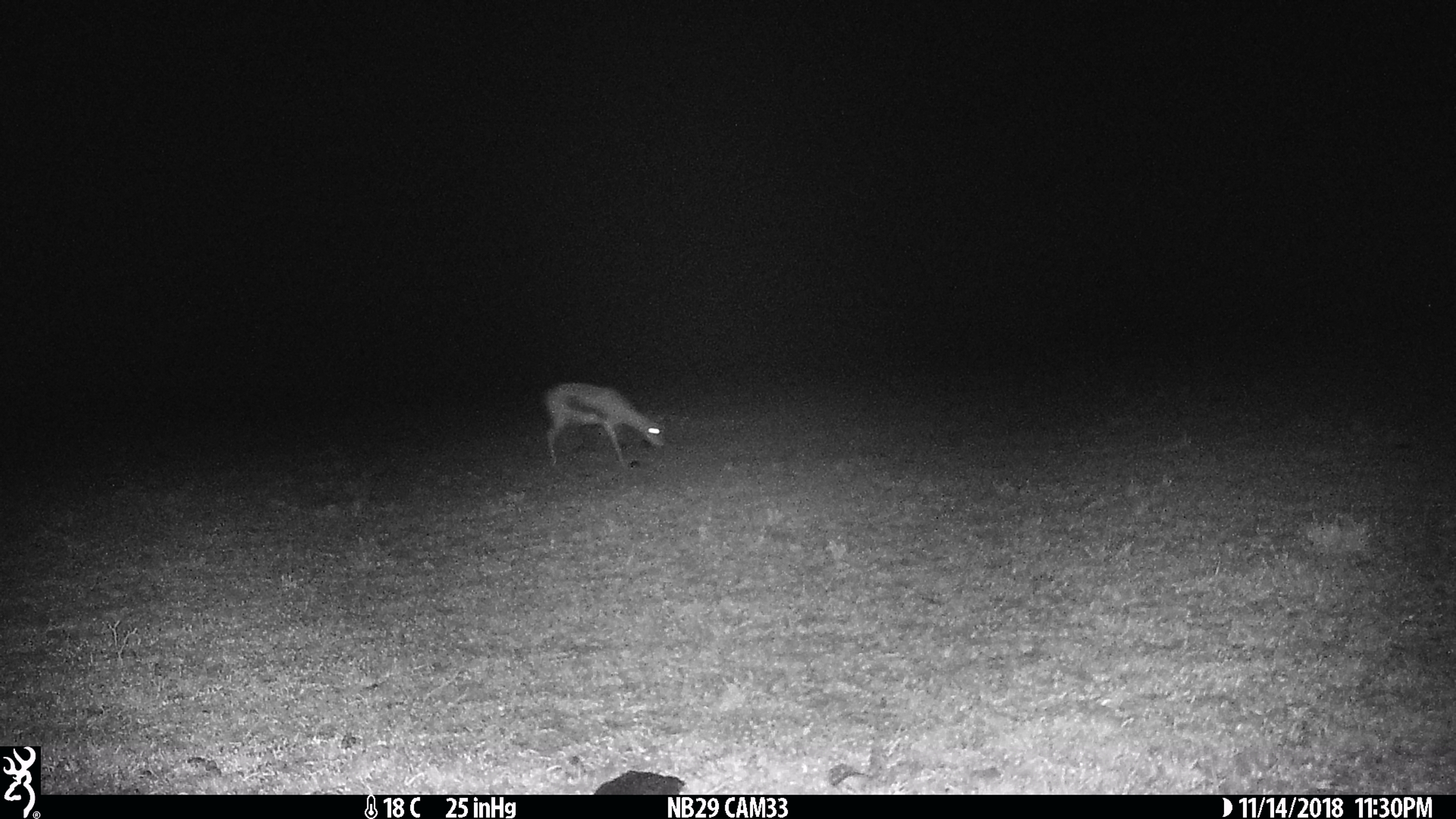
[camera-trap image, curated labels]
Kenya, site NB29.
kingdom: Animalia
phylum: Chordata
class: Mammalia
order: Artiodactyla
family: Bovidae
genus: Eudorcas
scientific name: Eudorcas thomsonii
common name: thomon's gazelle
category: gazelle thomsons